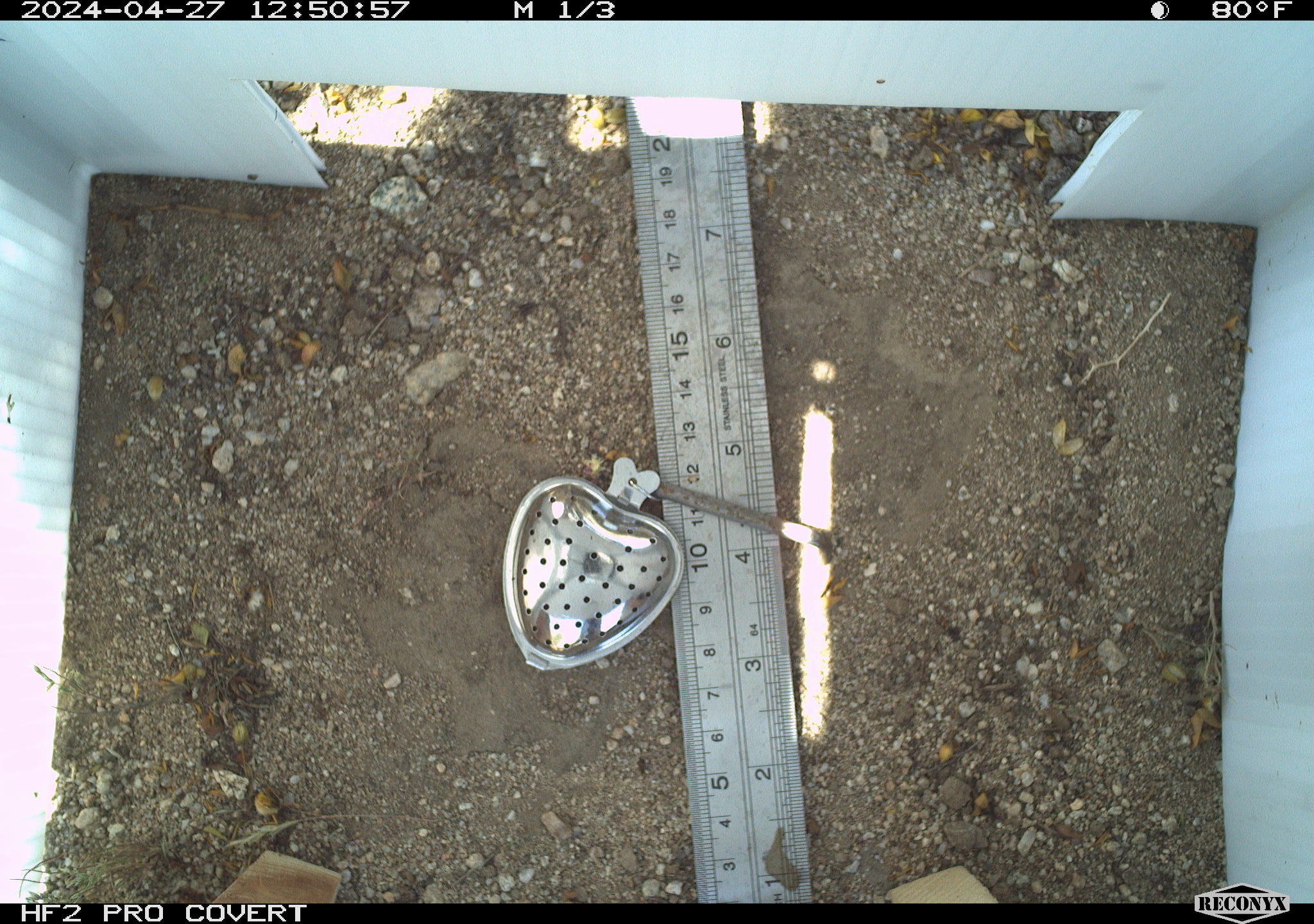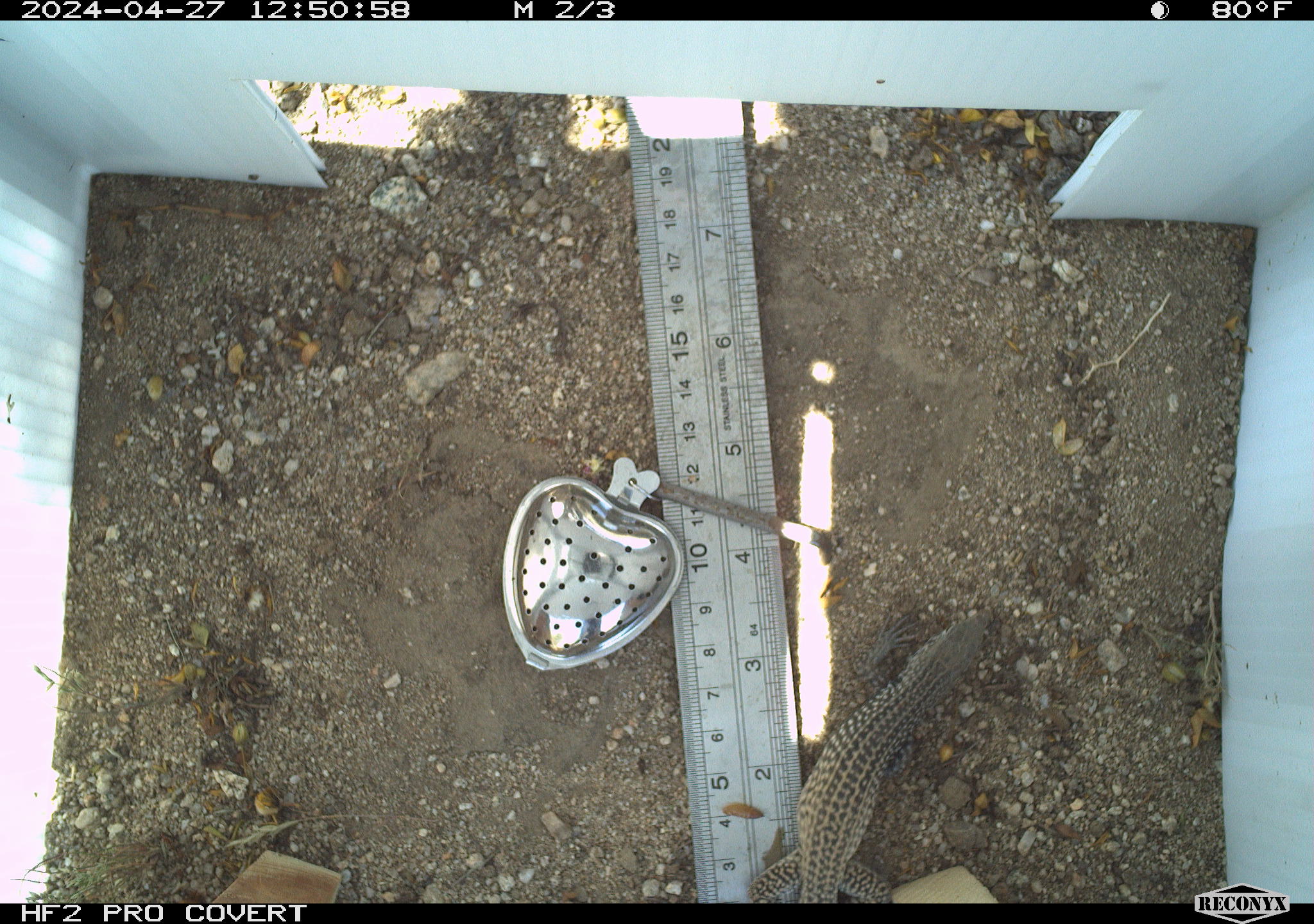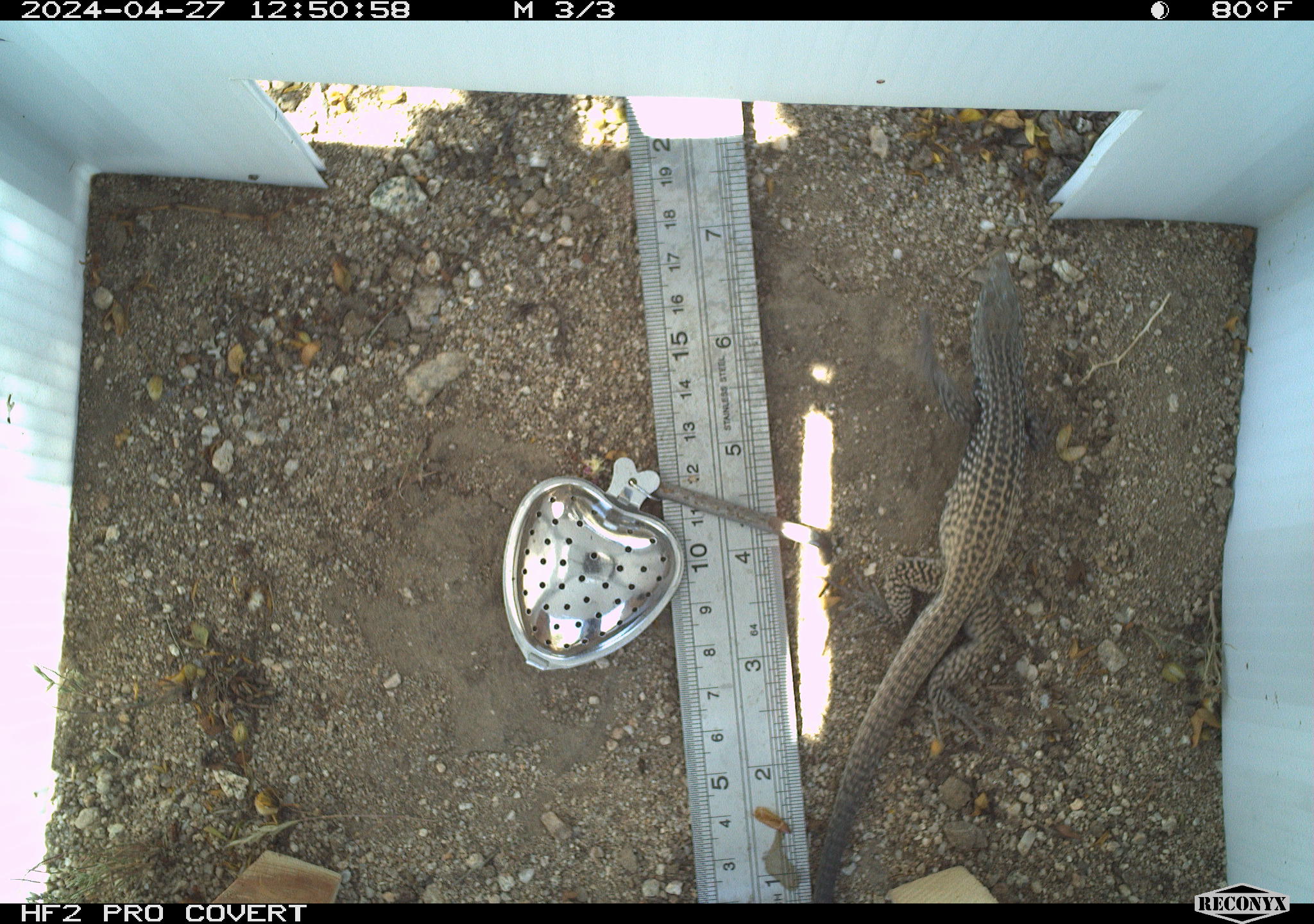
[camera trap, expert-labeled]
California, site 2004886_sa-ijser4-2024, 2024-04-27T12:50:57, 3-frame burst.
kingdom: Animalia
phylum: Chordata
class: Reptilia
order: Squamata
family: Teiidae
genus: Aspidoscelis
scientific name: Aspidoscelis tigris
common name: western whiptail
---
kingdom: Animalia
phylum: Chordata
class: Reptilia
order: Squamata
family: Teiidae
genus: Aspidoscelis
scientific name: Aspidoscelis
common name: whiptail lizards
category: aspidoscelis species